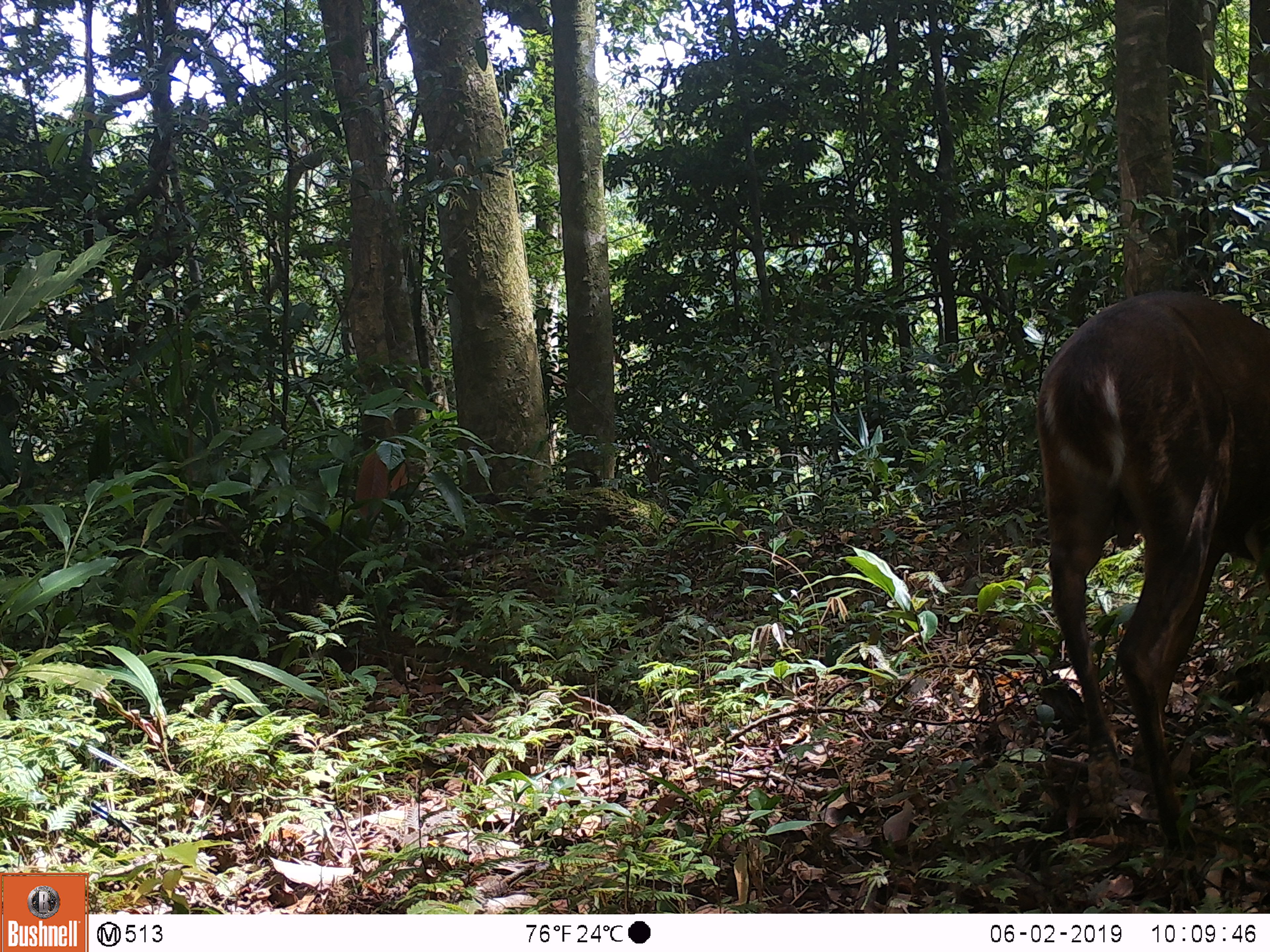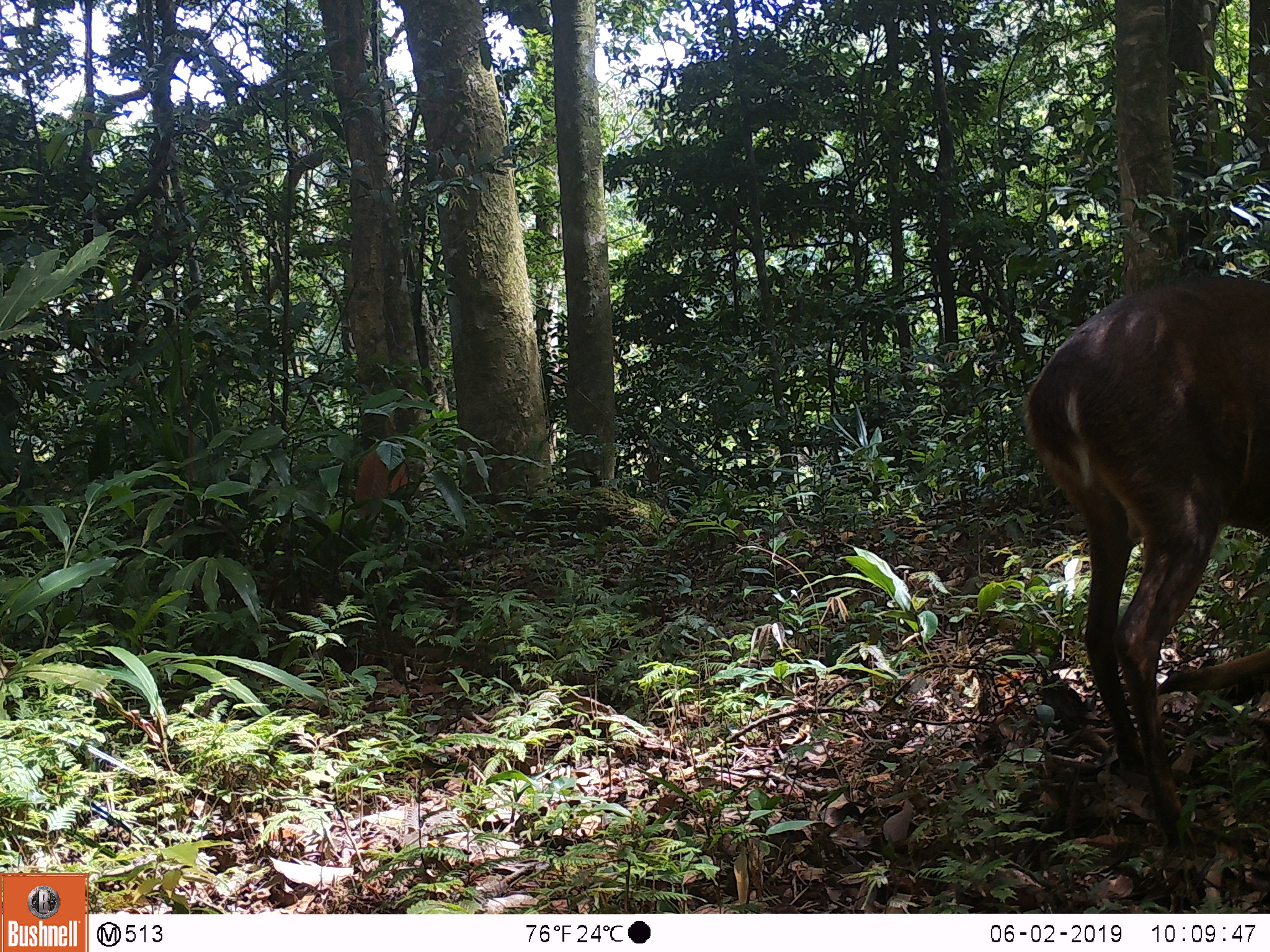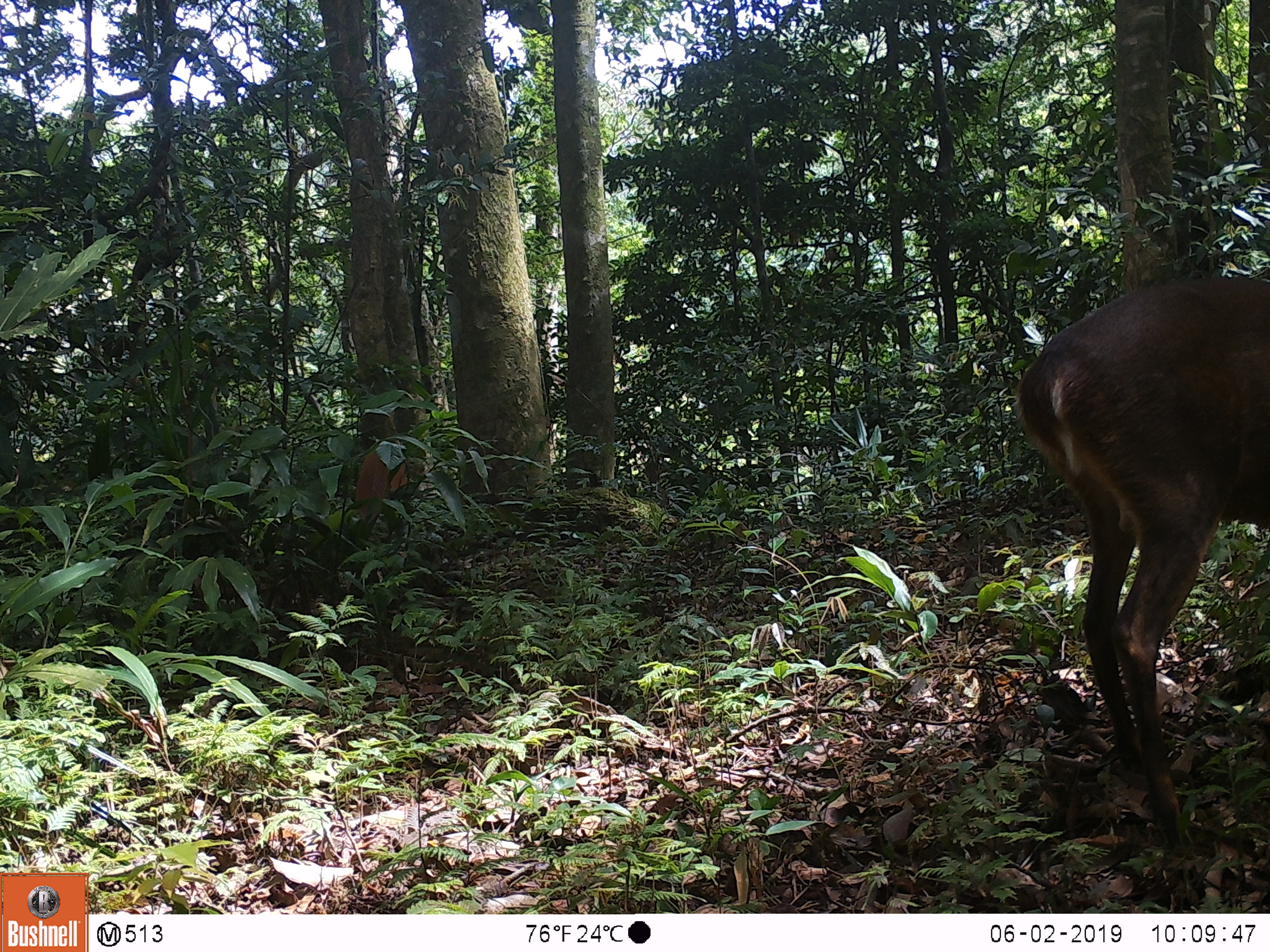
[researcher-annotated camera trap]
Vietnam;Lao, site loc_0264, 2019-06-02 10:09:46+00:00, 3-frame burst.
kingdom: Animalia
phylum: Chordata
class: Mammalia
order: Artiodactyla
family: Cervidae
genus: Muntiacus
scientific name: Muntiacus vuquangensis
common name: large-antlered muntjac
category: large antlered muntjac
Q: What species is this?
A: Large antlered muntjac (large-antlered muntjac) (Muntiacus vuquangensis).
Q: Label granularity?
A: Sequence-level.